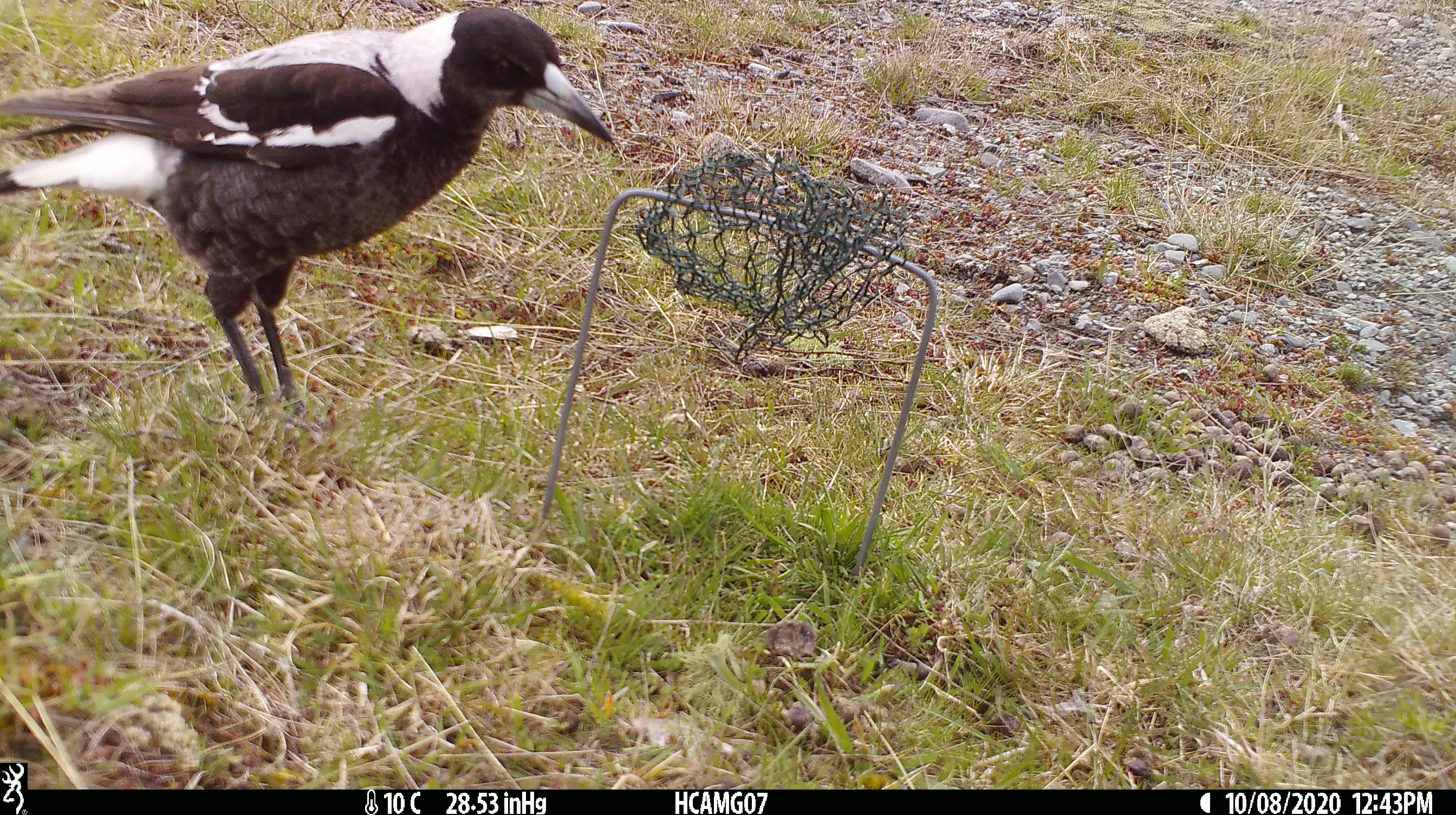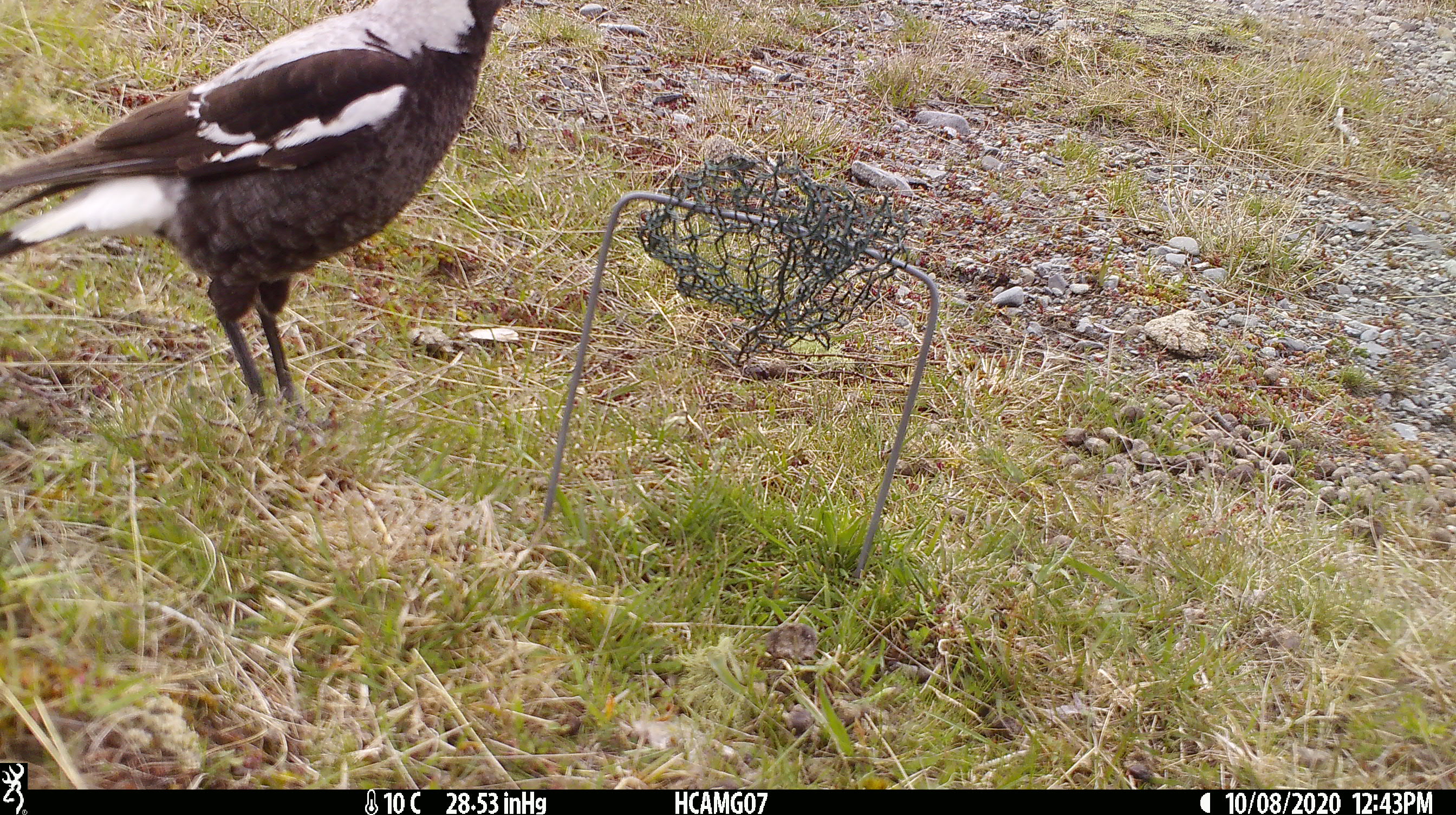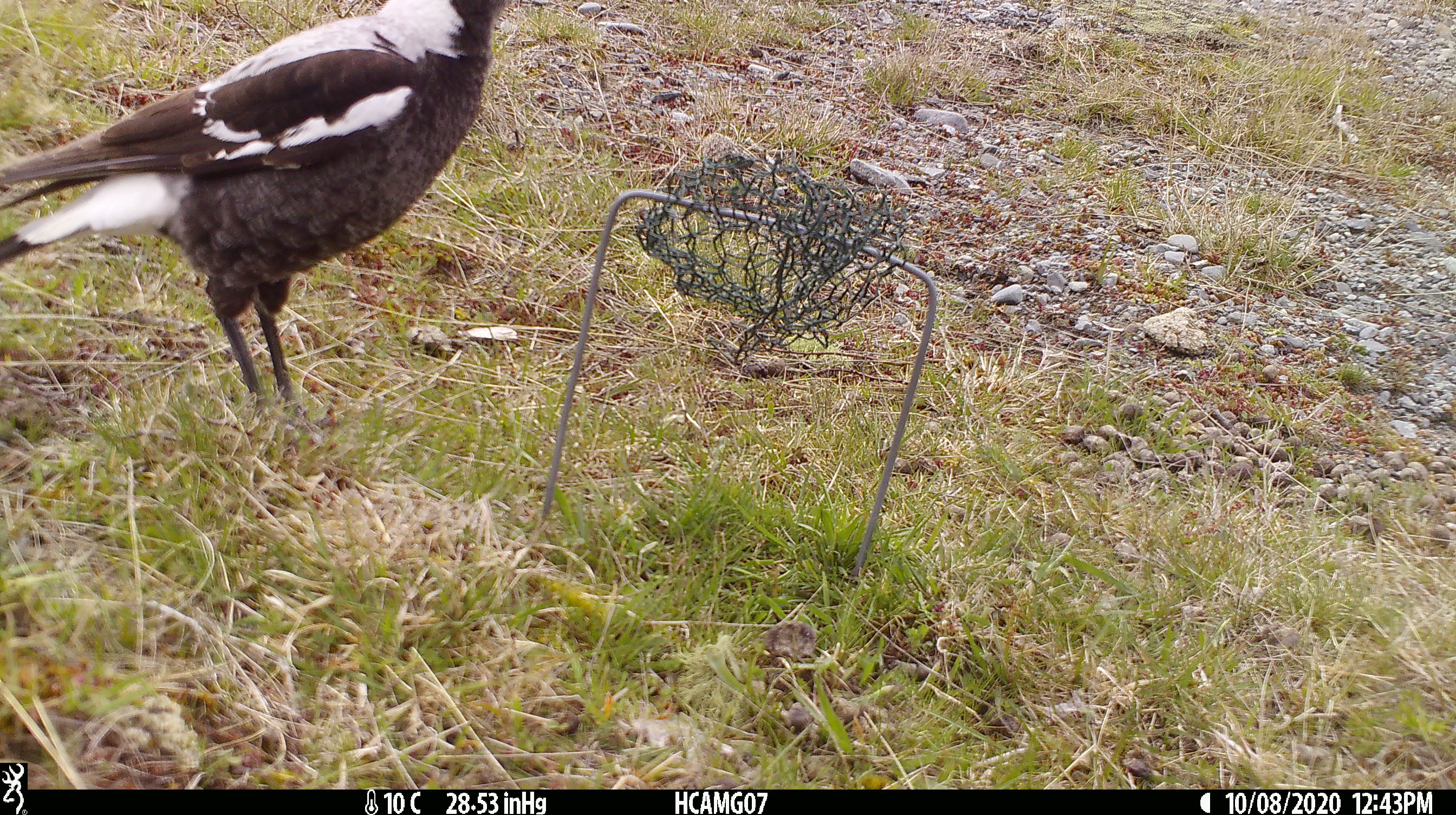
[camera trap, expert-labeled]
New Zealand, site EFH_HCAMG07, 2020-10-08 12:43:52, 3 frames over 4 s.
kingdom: Animalia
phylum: Chordata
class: Aves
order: Passeriformes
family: Artamidae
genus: Gymnorhina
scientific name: Gymnorhina tibicen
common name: australian magpie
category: magpie